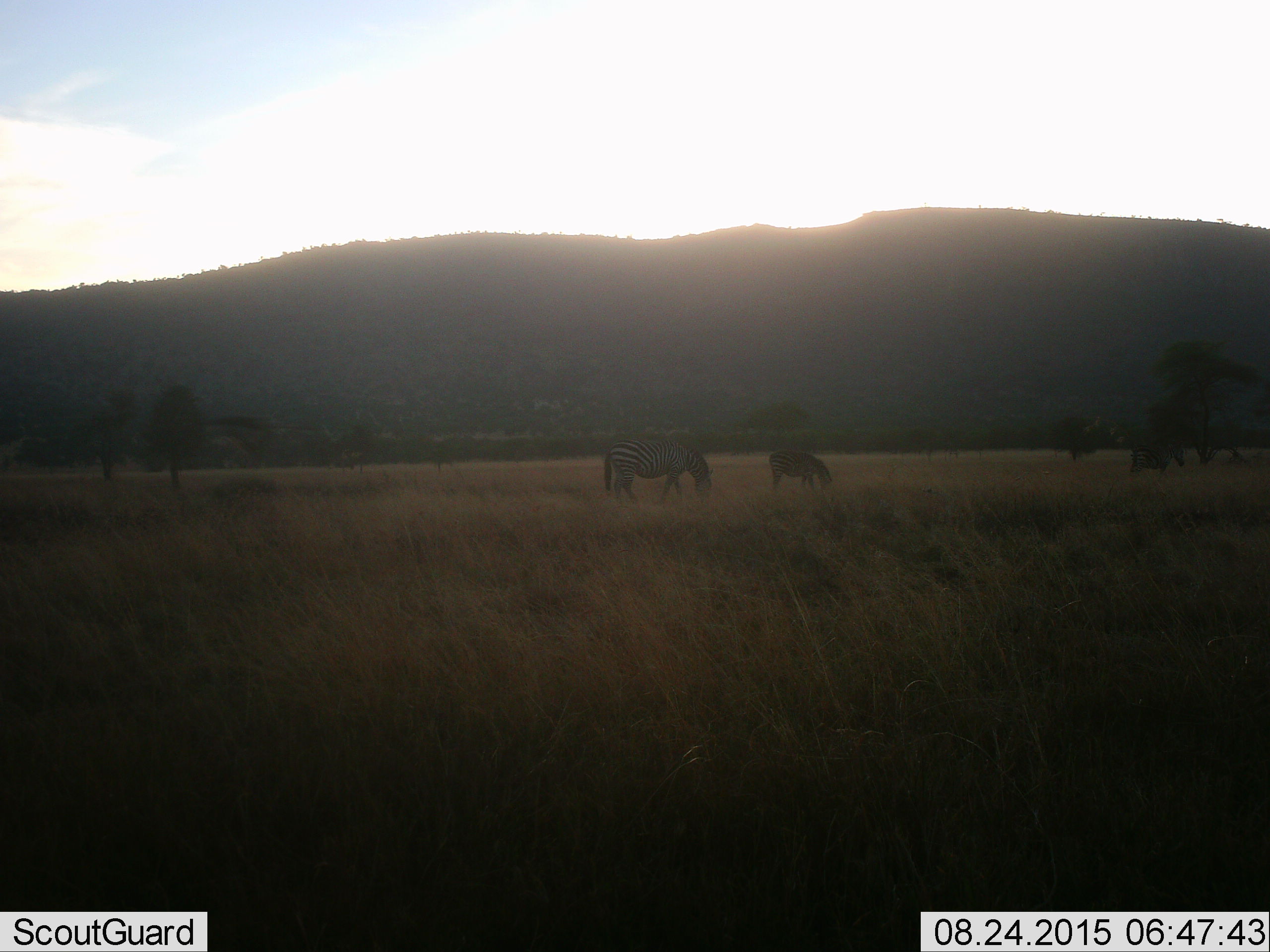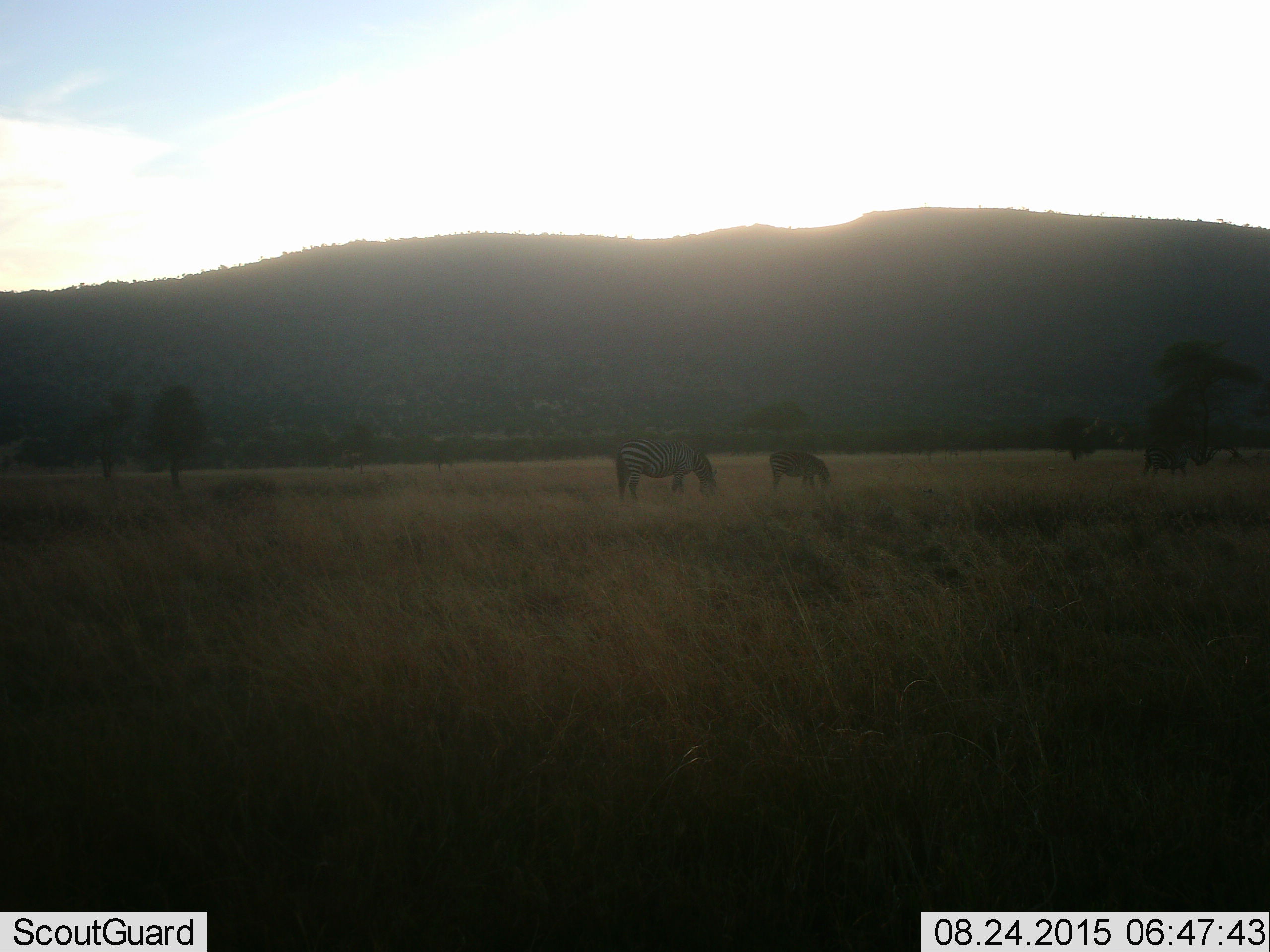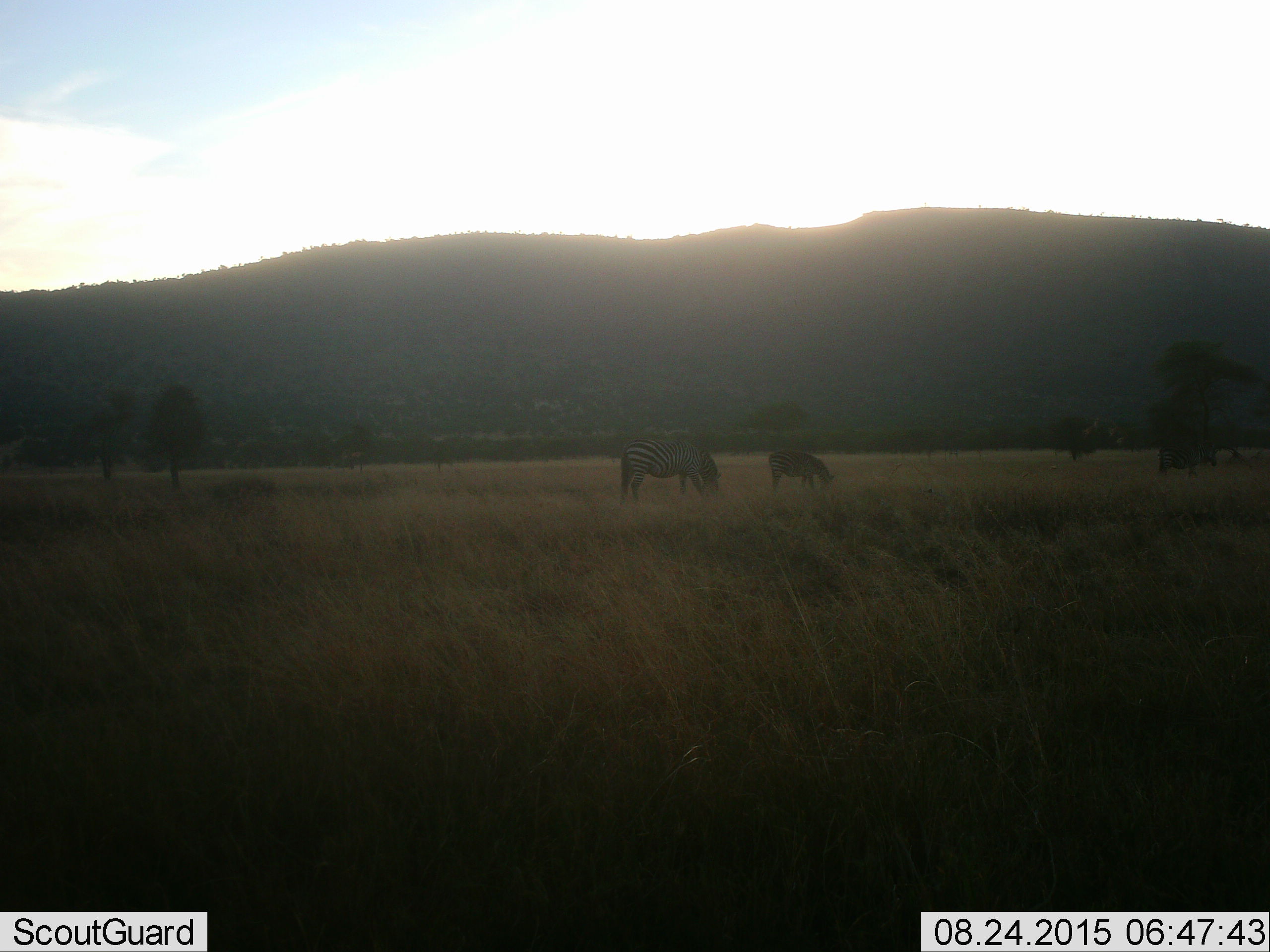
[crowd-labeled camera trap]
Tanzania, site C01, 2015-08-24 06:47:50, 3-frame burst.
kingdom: Animalia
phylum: Chordata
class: Mammalia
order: Perissodactyla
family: Equidae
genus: Equus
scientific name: Equus quagga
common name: plains zebra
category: zebra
Zebra (plains zebra) (Equus quagga), count 3. Behavior (volunteer vote fractions): standing 25%, resting 5%, moving 45%, interacting 0%. Young present (vote fraction): 30%. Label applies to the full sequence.